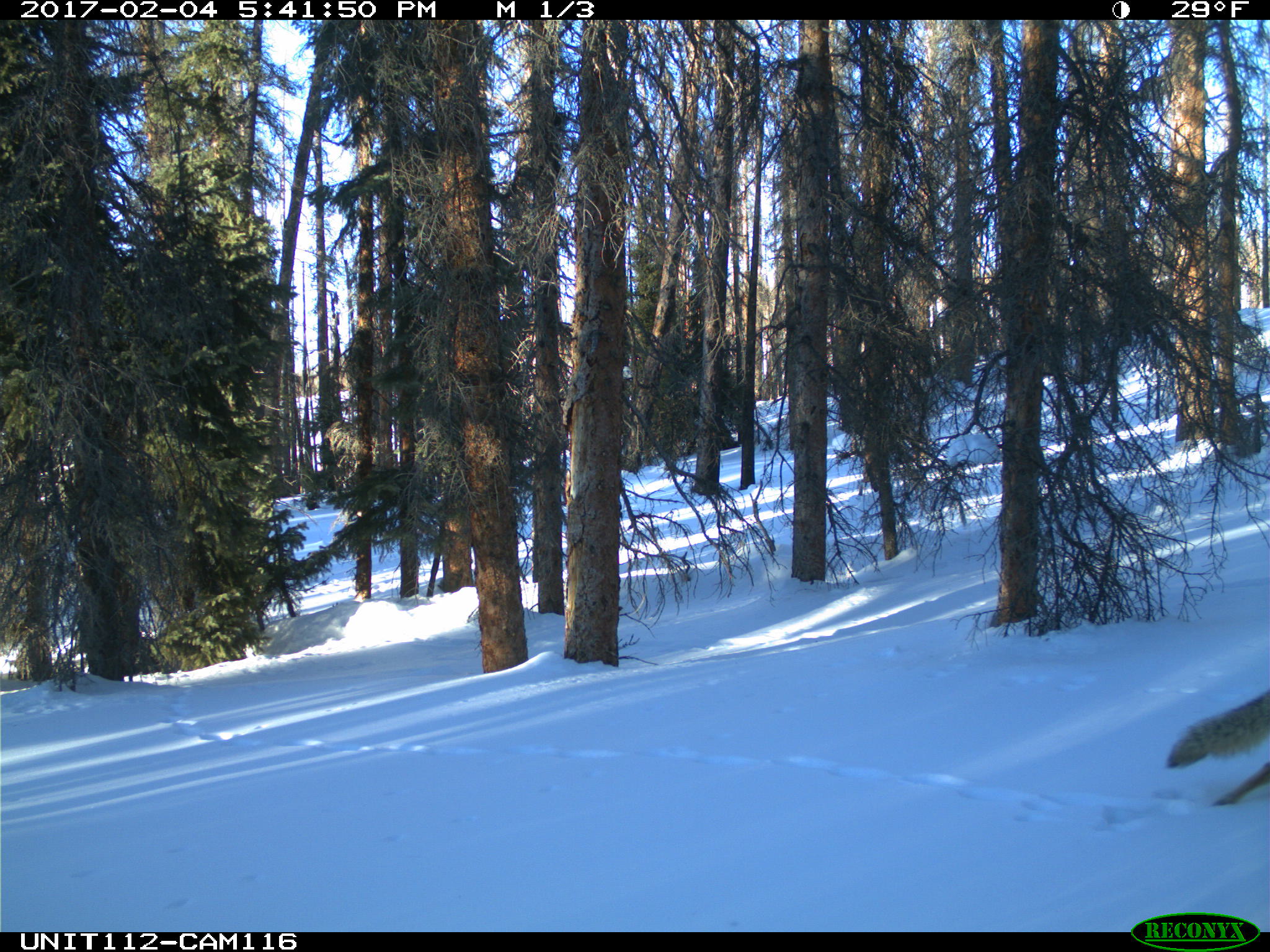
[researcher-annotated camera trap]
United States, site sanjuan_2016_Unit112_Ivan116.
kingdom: Animalia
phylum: Chordata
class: Mammalia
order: Carnivora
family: Canidae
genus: Canis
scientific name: Canis latrans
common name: coyote